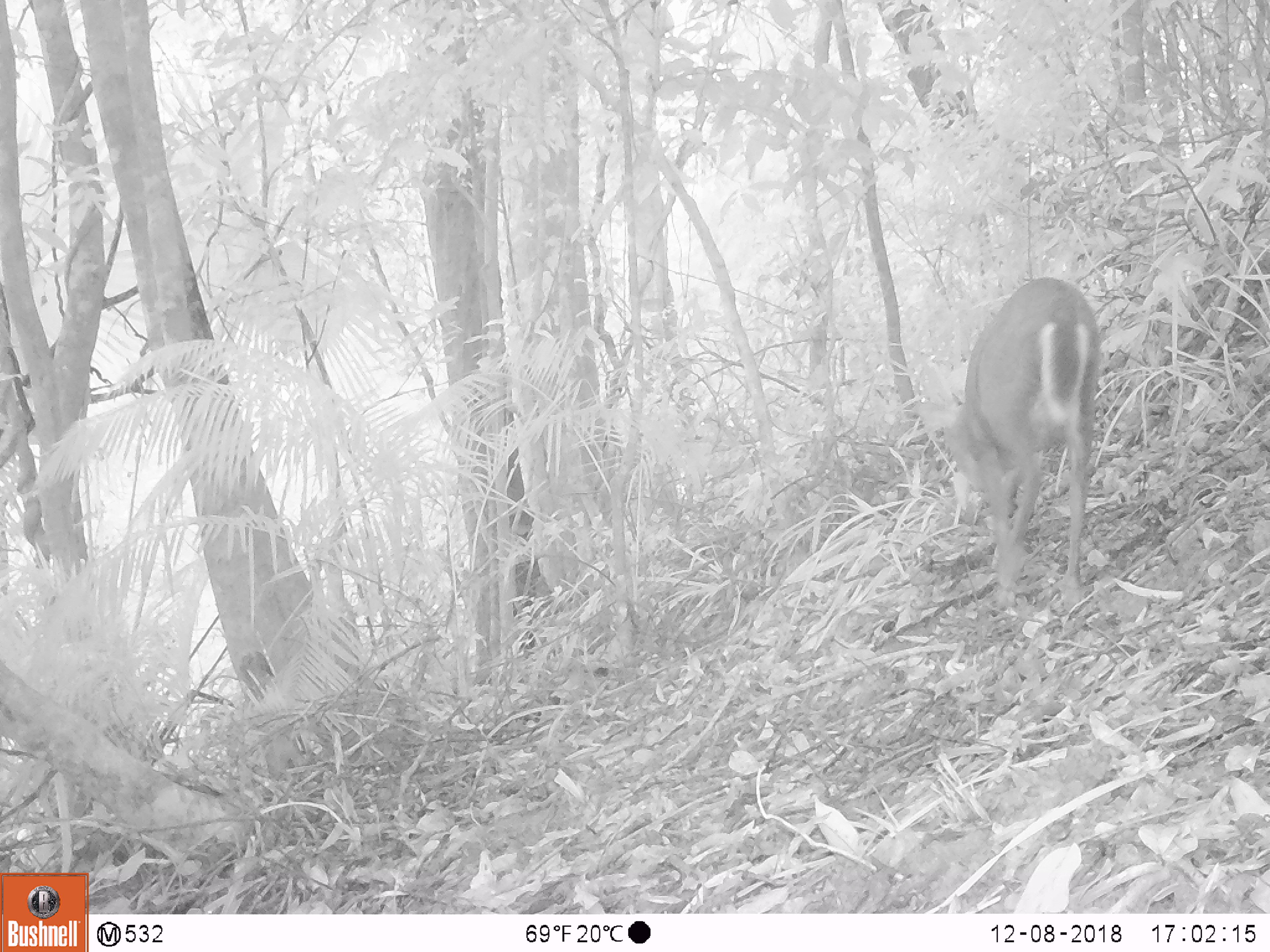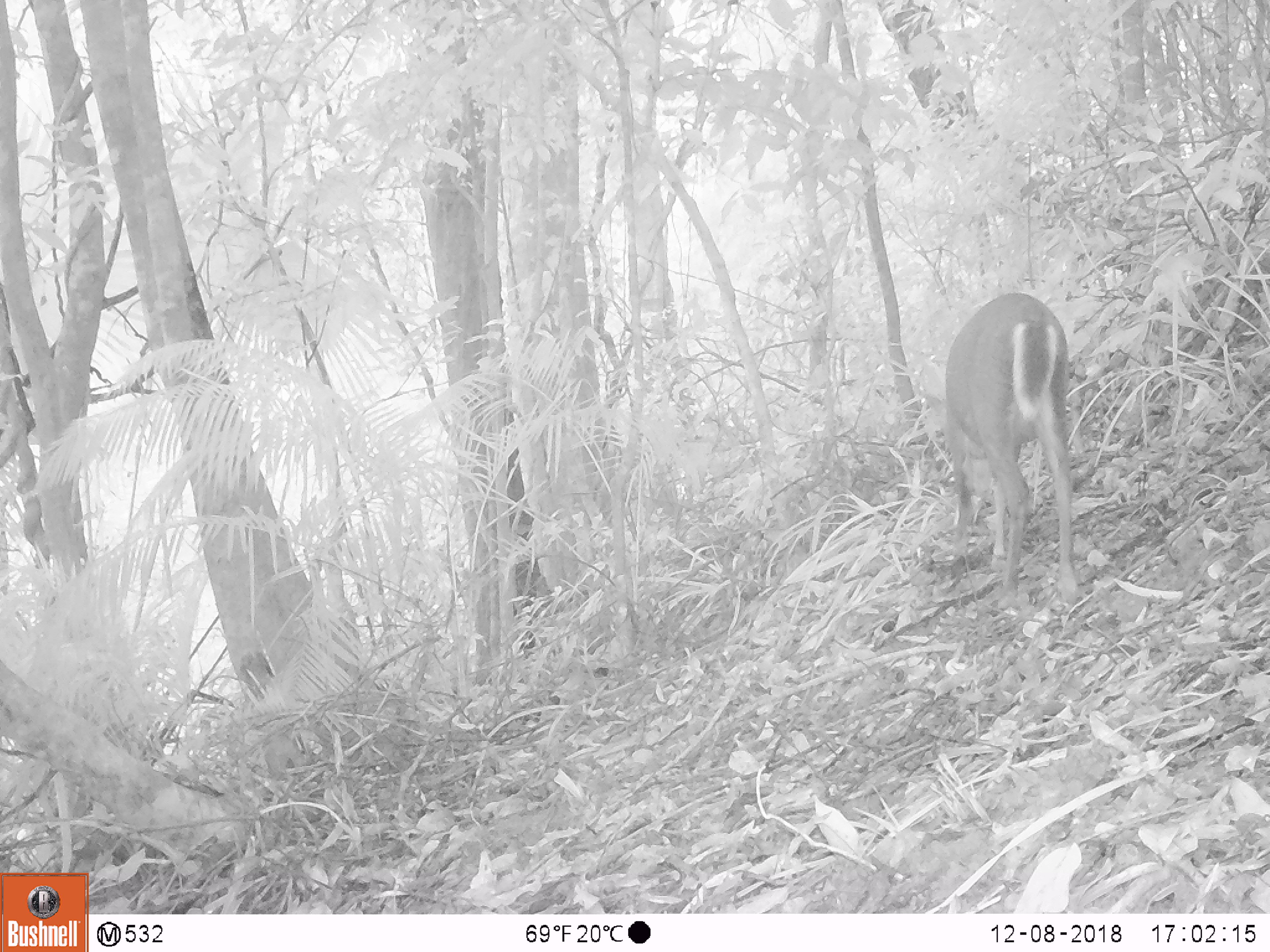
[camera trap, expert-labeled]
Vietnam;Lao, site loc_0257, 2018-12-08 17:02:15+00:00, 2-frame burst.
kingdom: Animalia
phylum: Chordata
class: Mammalia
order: Artiodactyla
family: Cervidae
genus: Muntiacus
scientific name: Muntiacus rooseveltorum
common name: roosevelt's muntjac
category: roosevelts muntjac group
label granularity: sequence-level